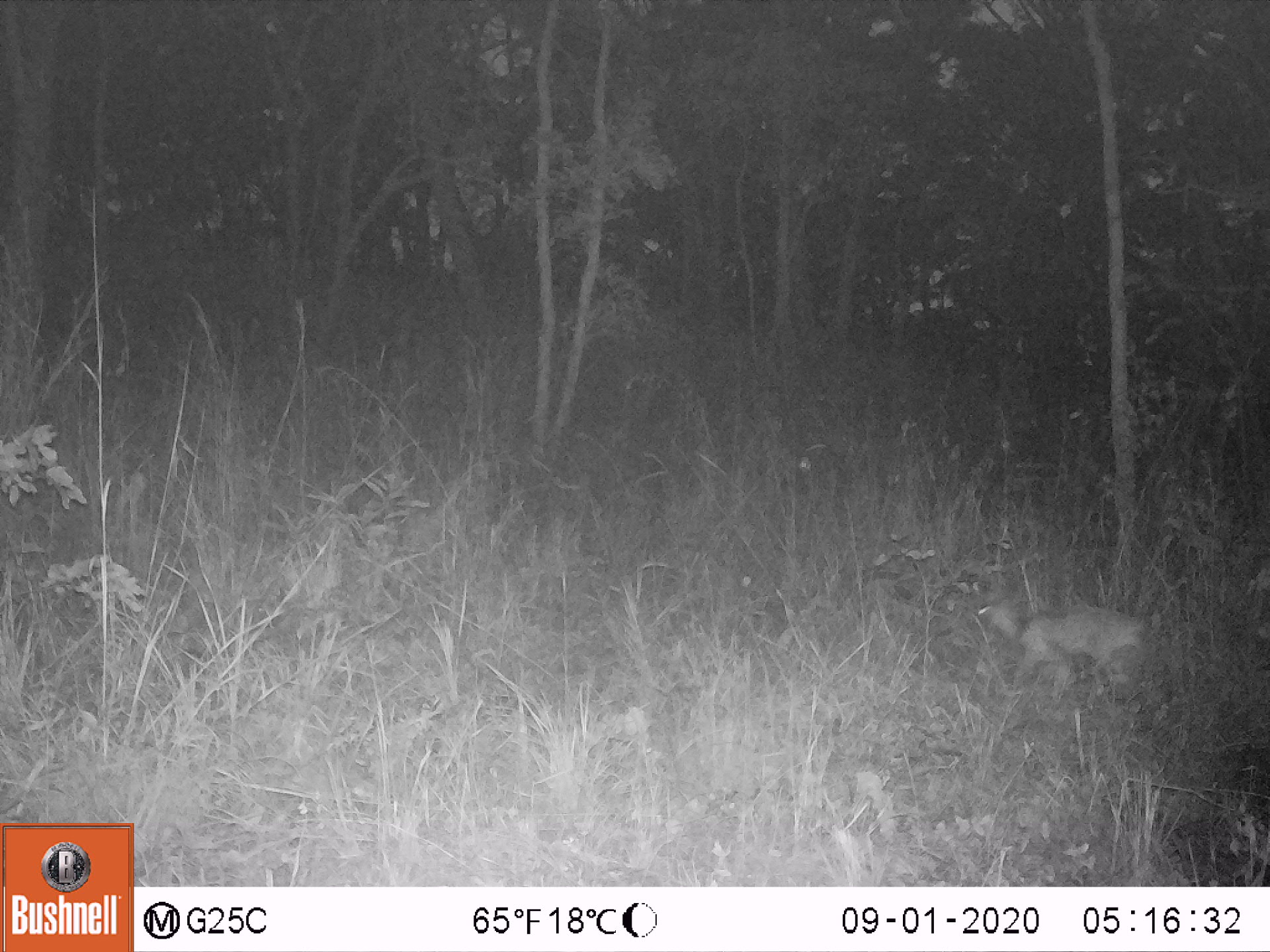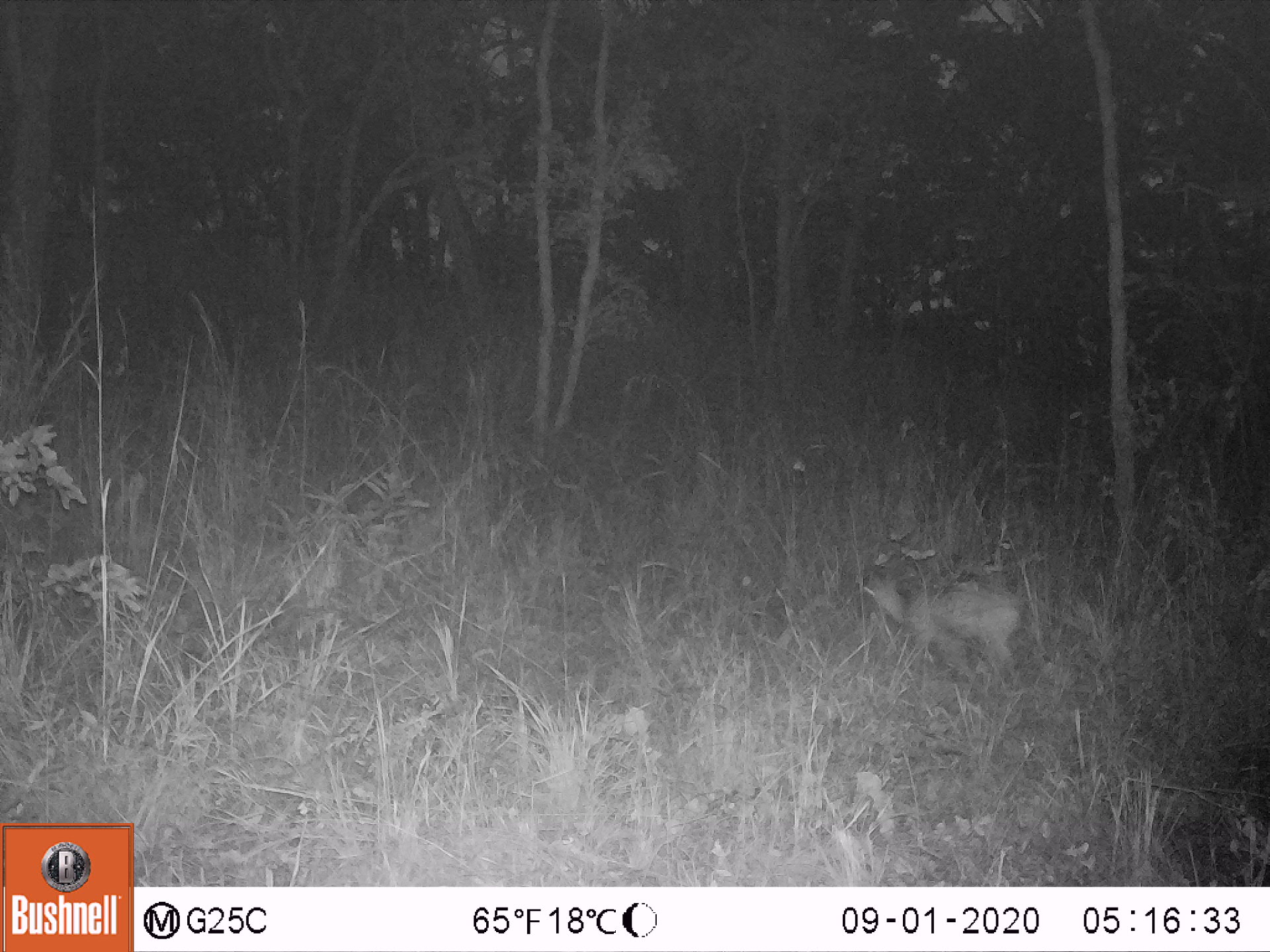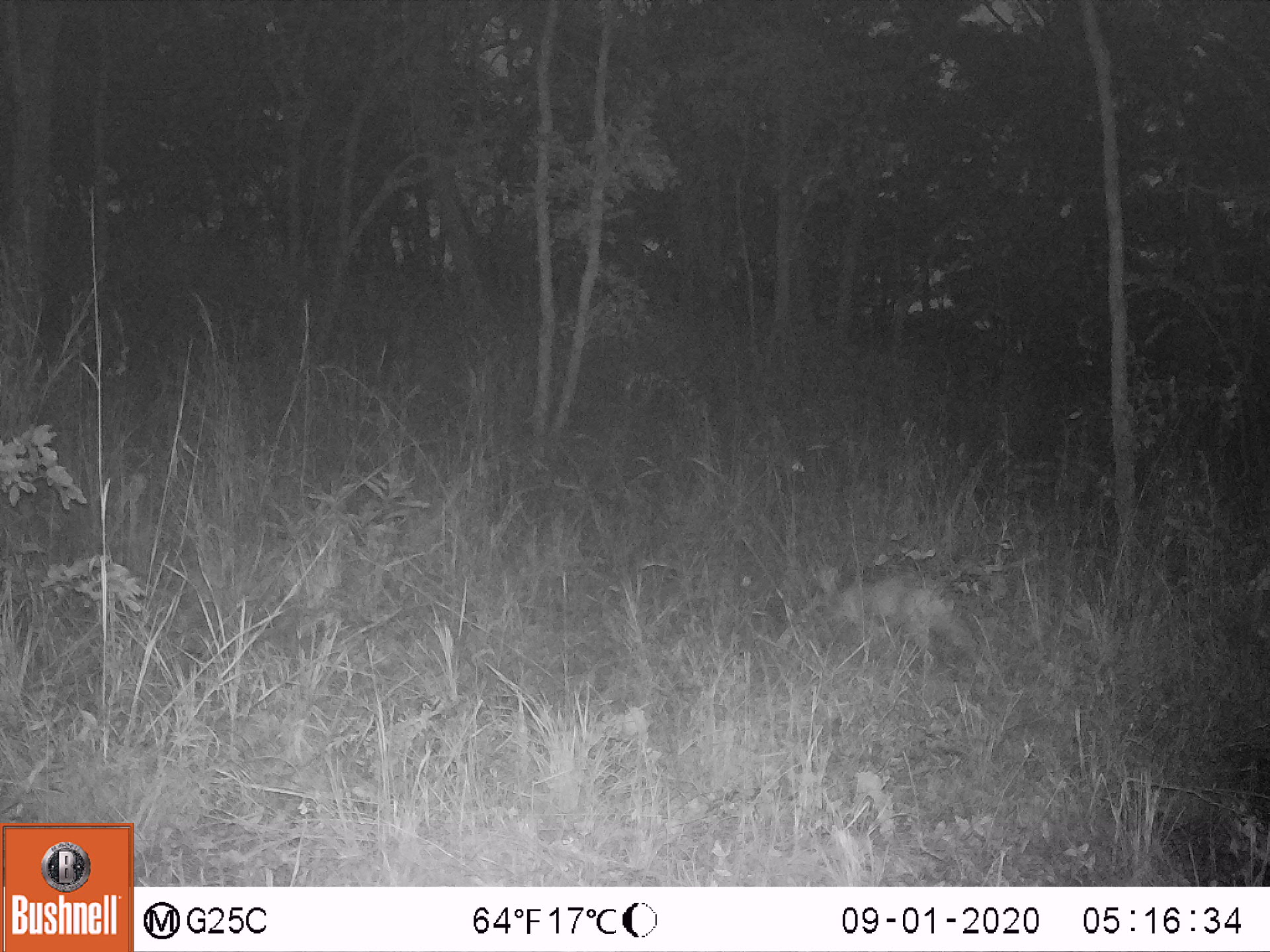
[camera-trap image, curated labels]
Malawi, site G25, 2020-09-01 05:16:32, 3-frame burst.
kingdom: Animalia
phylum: Chordata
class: Mammalia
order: Artiodactyla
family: Bovidae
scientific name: Antilopinae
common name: small antelope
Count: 1.